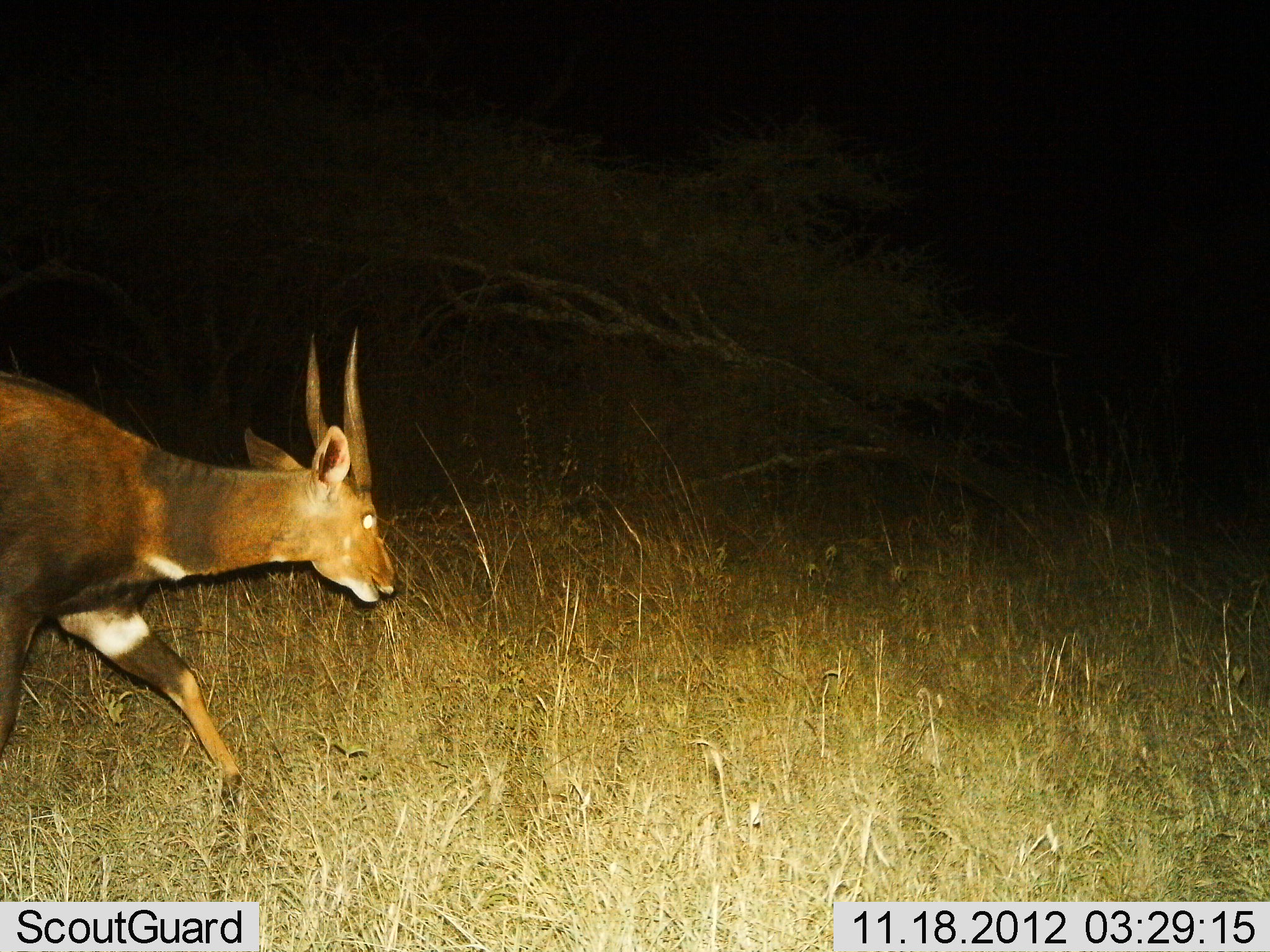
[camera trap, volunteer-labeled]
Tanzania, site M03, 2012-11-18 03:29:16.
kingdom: Animalia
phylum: Chordata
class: Mammalia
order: Artiodactyla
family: Bovidae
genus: Tragelaphus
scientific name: Tragelaphus scriptus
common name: bushbuck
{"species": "bushbuck (Tragelaphus scriptus)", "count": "1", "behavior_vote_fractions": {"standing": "0%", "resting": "0%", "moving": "100%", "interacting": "0%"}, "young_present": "0%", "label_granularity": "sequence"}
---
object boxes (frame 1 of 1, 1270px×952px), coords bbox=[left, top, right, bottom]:
animal: bbox=[0, 321, 404, 807]